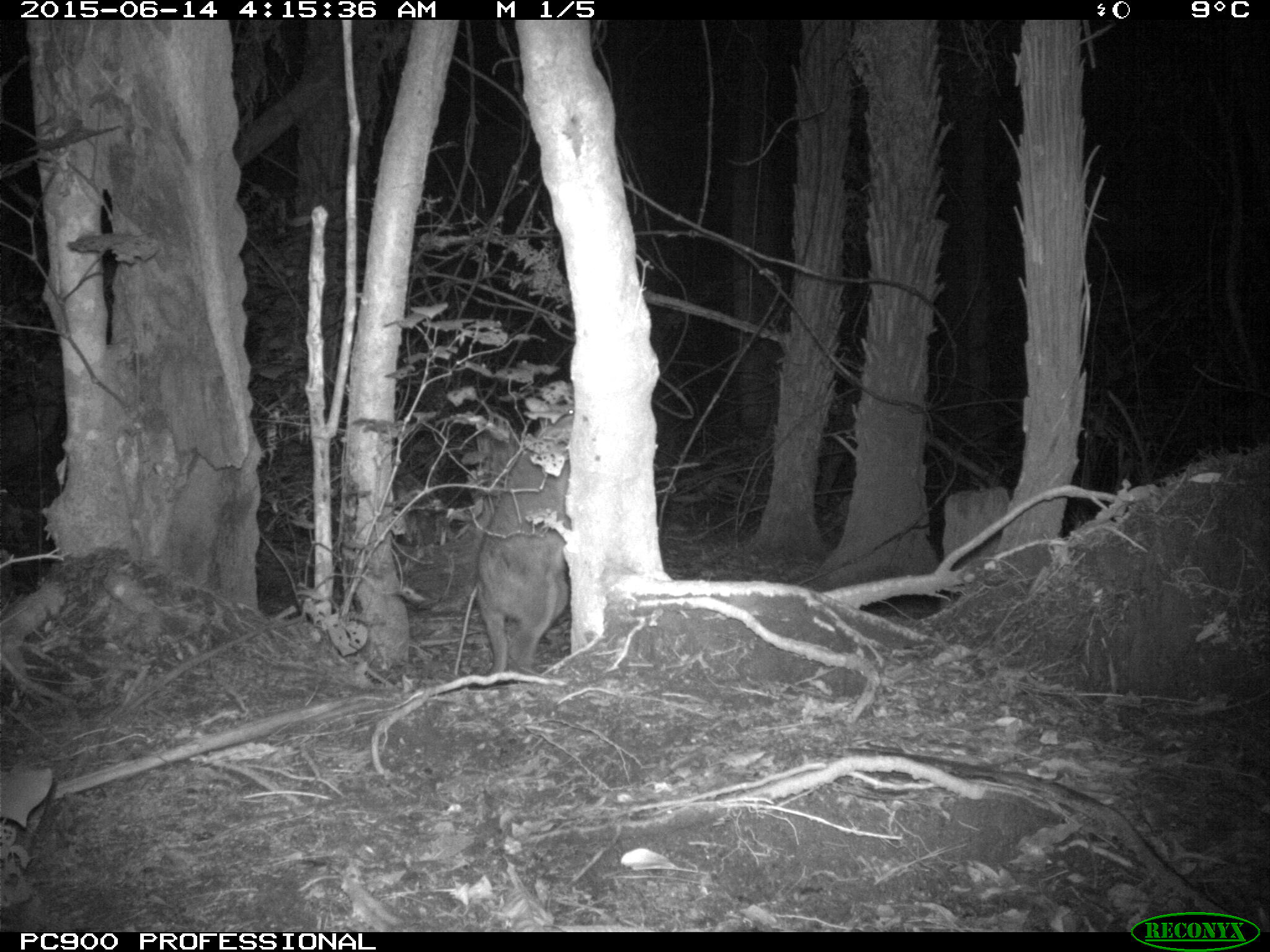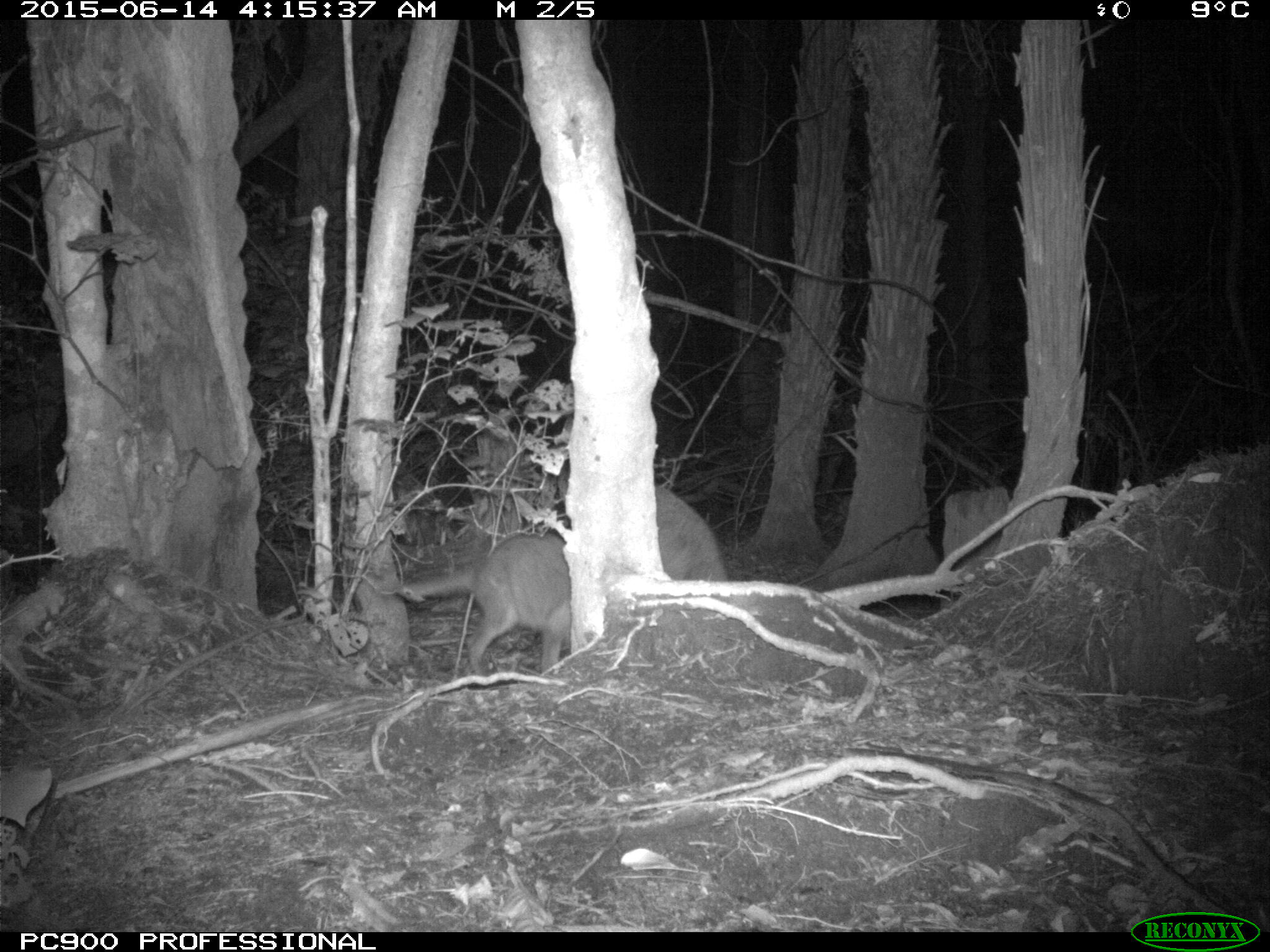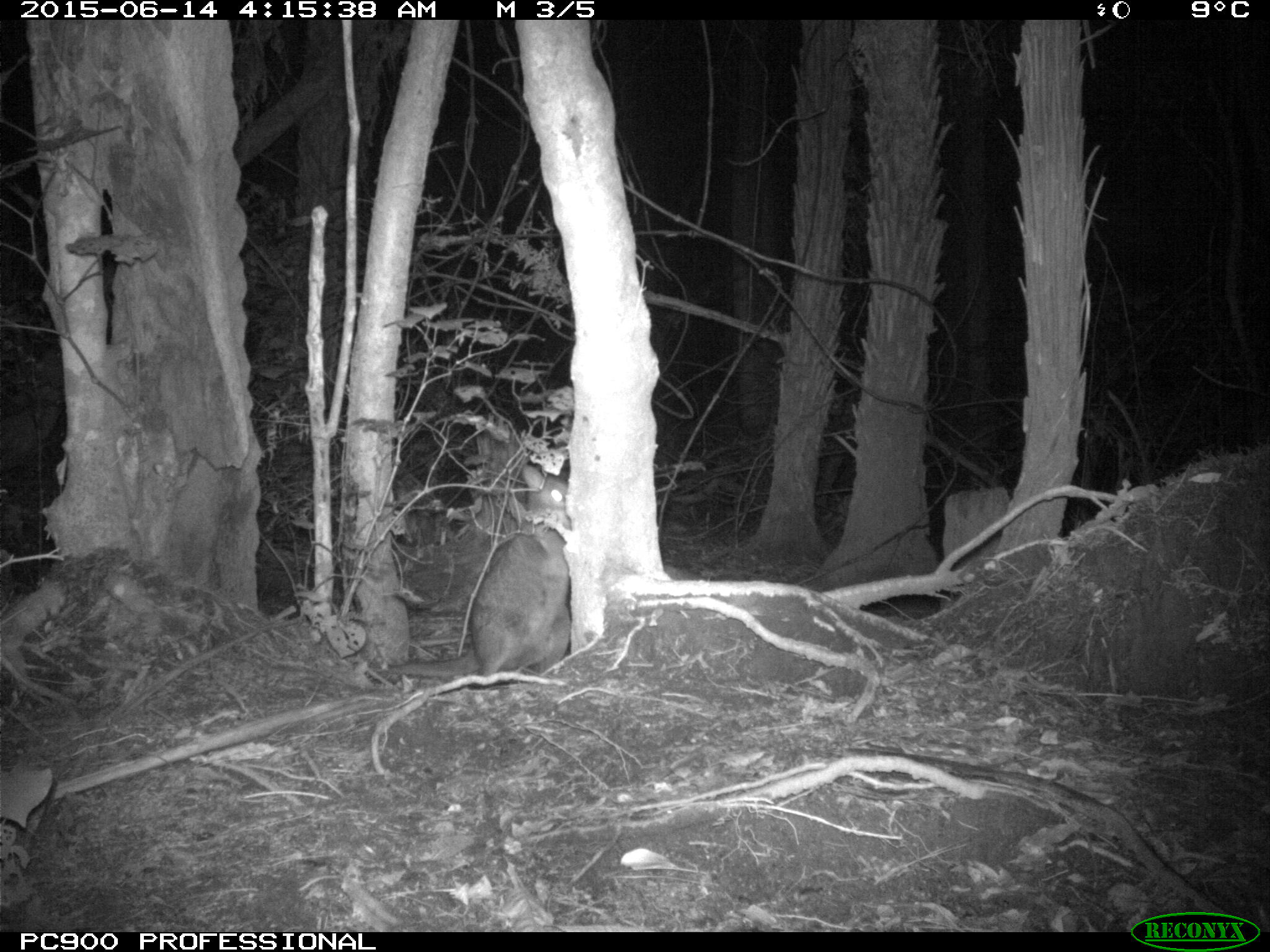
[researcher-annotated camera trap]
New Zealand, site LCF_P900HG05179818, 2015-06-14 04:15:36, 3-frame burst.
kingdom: Animalia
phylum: Chordata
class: Mammalia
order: Diprotodontia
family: Macropodidae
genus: Notamacropus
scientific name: Notamacropus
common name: wallaby